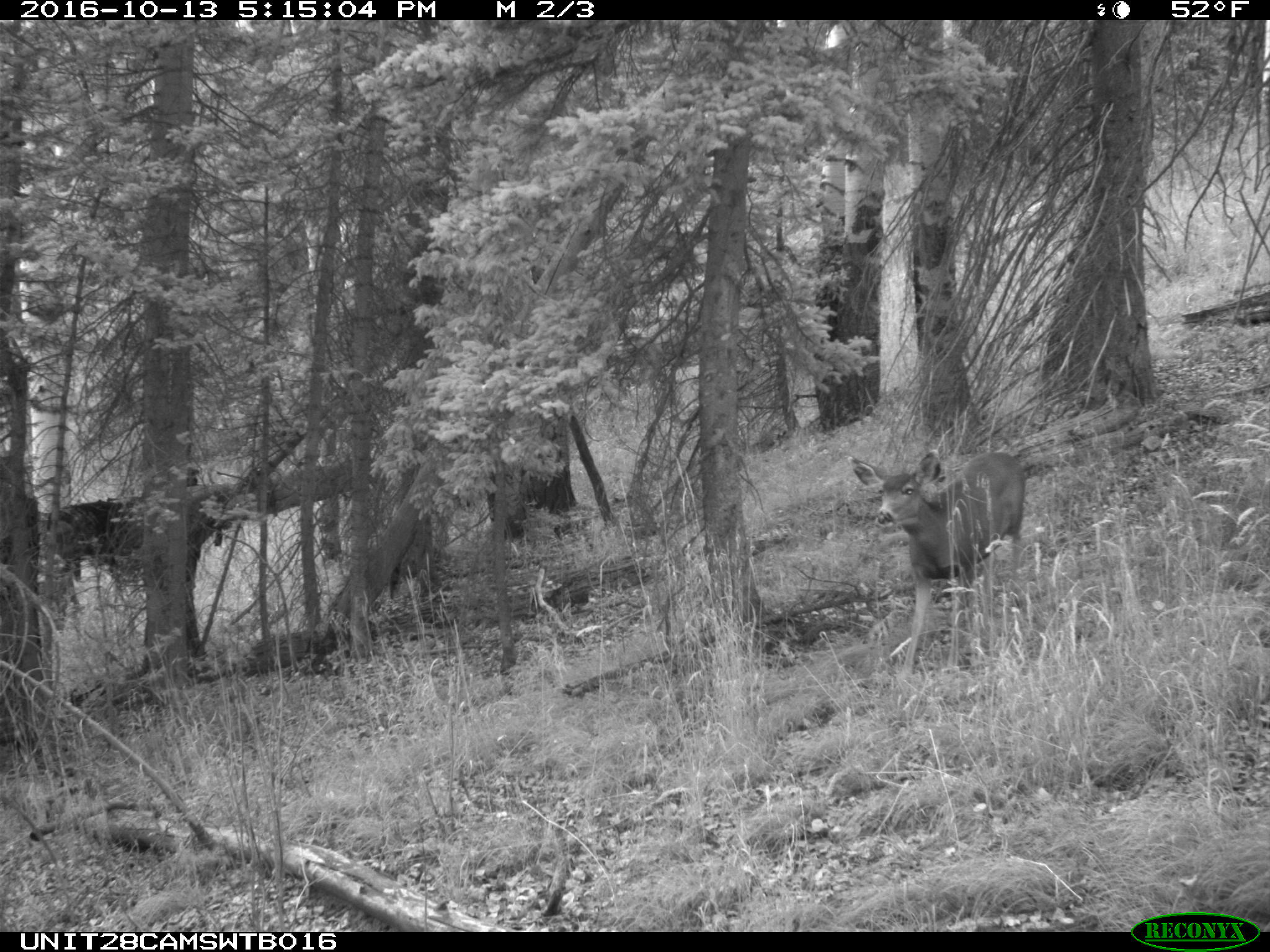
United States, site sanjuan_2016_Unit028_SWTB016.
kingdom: Animalia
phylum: Chordata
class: Mammalia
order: Artiodactyla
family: Cervidae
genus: Odocoileus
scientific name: Odocoileus hemionus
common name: mule deer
Odocoileus hemionus (mule deer).